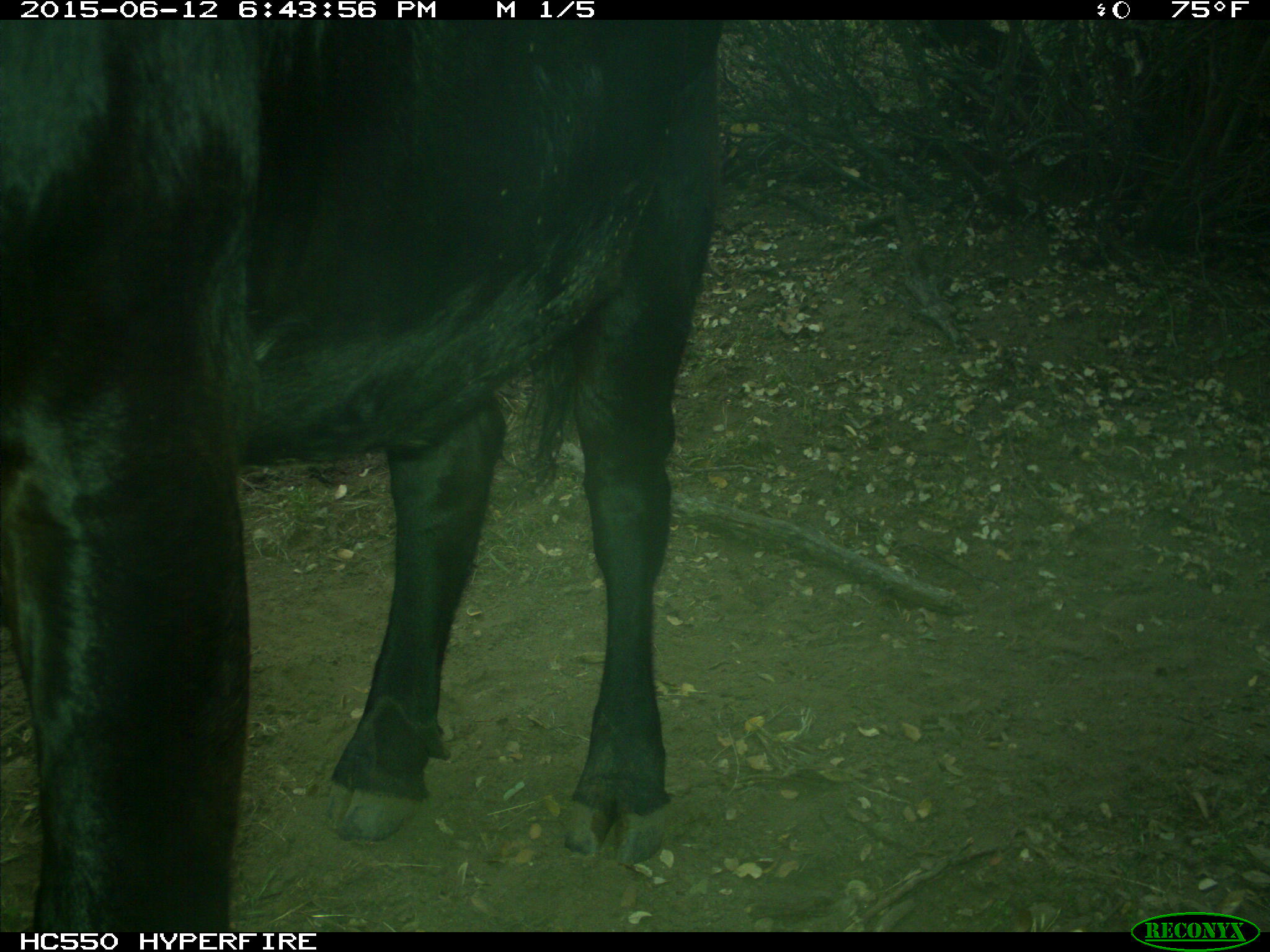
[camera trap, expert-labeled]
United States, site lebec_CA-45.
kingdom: Animalia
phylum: Chordata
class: Mammalia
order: Artiodactyla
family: Bovidae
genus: Bos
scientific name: Bos taurus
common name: domestic cow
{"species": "Bos taurus (domestic cow)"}